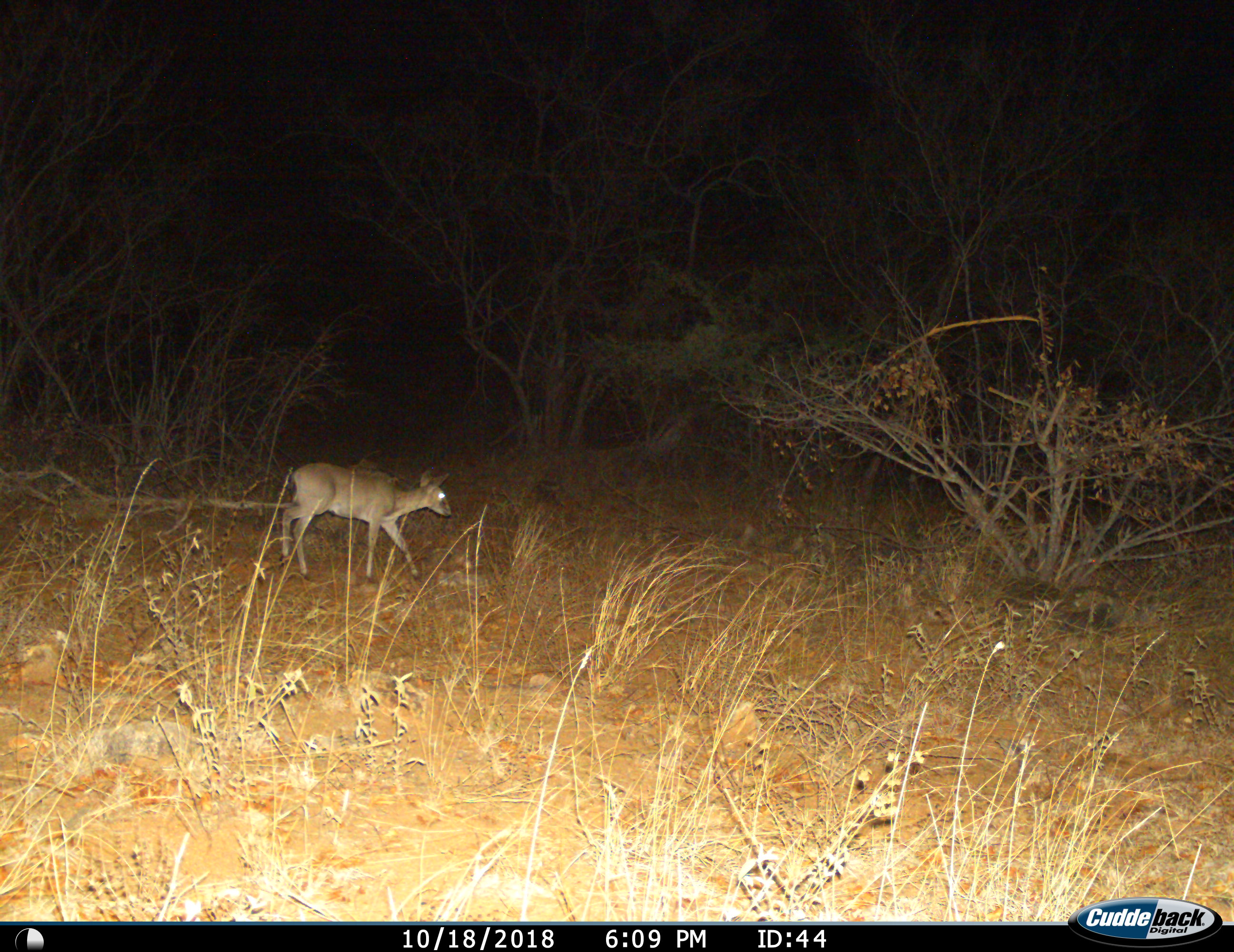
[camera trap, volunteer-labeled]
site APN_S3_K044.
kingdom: Animalia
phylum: Chordata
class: Mammalia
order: Artiodactyla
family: Bovidae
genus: Sylvicapra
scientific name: Sylvicapra grimmia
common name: common duiker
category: duikercommongrey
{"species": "duikercommongrey (common duiker) (Sylvicapra grimmia)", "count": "1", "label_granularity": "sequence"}